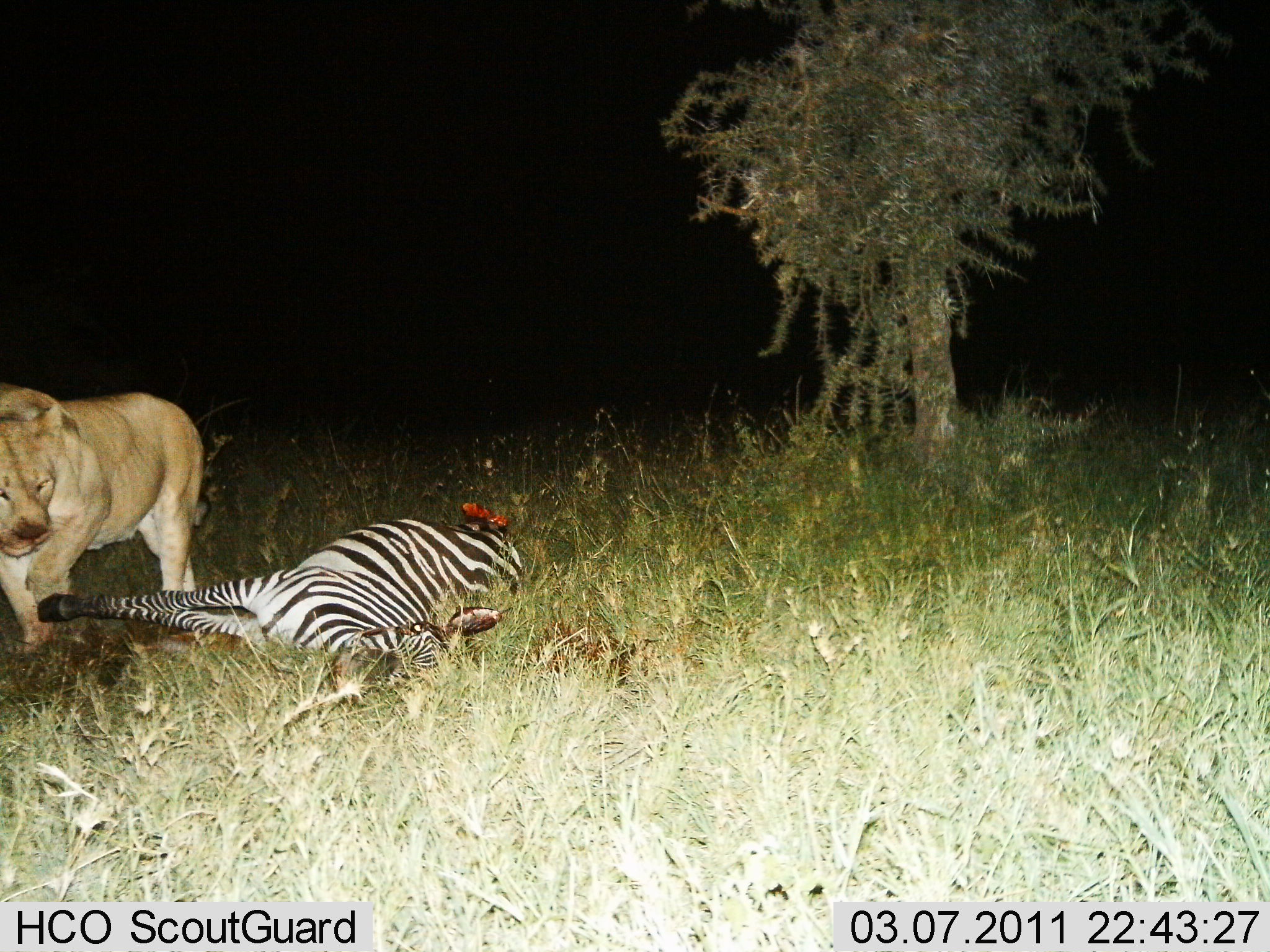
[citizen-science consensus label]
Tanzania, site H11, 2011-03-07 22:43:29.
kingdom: Animalia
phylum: Chordata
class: Mammalia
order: Carnivora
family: Felidae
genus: Panthera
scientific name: Panthera leo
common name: lion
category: lionfemale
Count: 1.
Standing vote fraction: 7%.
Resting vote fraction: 0%.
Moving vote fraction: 20%.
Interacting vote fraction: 20%.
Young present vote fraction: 0%.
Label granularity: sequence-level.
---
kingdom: Animalia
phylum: Chordata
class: Mammalia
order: Perissodactyla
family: Equidae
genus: Equus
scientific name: Equus quagga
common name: plains zebra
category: zebra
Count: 1.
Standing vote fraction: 0%.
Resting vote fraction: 45%.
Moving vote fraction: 0%.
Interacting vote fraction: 55%.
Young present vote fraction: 0%.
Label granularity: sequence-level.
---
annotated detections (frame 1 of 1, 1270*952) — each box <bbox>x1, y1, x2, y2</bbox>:
animal: <bbox>36, 498, 524, 694</bbox>; <bbox>0, 383, 210, 655</bbox>